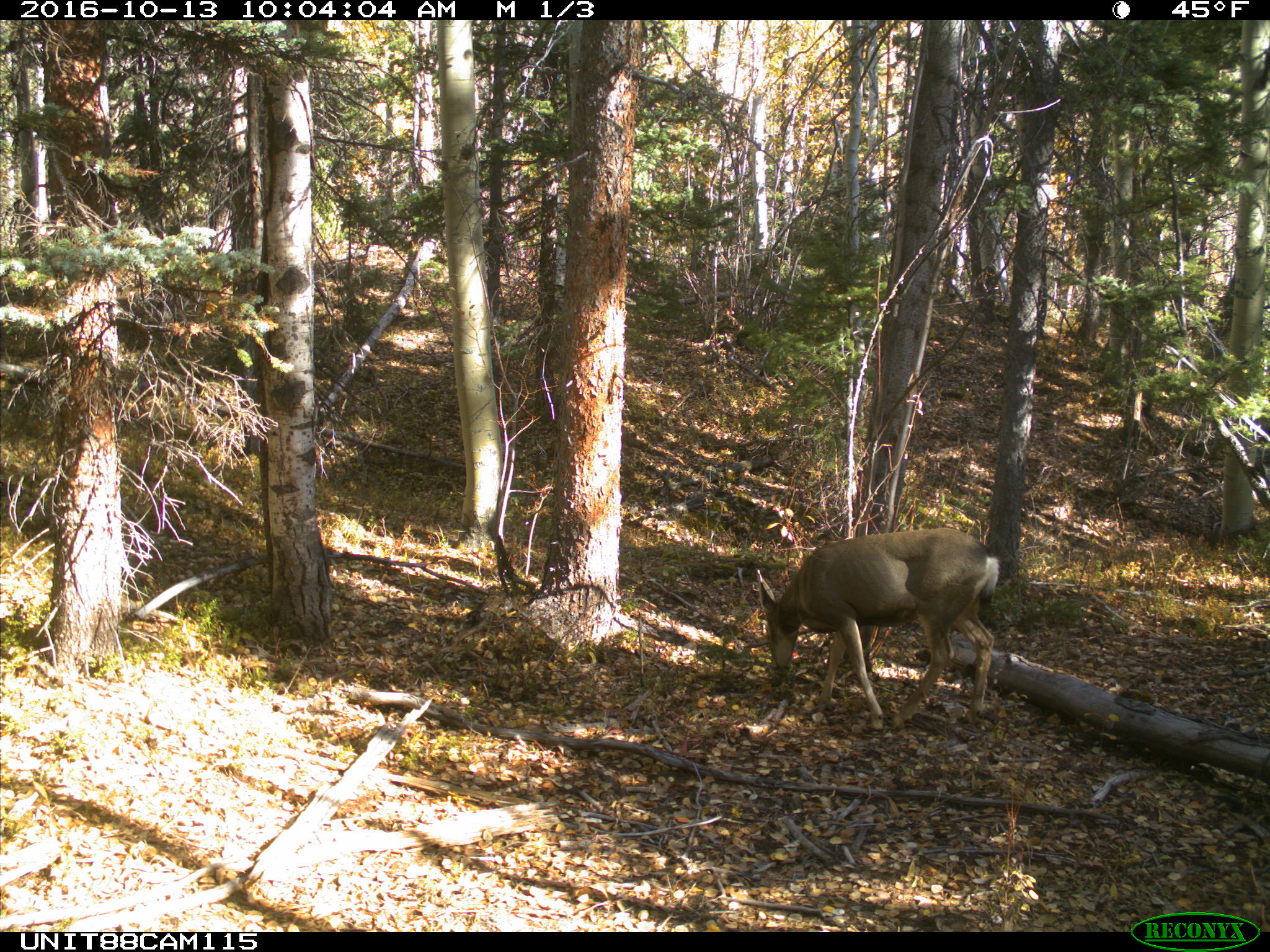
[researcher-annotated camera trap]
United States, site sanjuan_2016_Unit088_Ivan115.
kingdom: Animalia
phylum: Chordata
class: Mammalia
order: Artiodactyla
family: Cervidae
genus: Odocoileus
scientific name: Odocoileus hemionus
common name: mule deer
Odocoileus hemionus (mule deer).